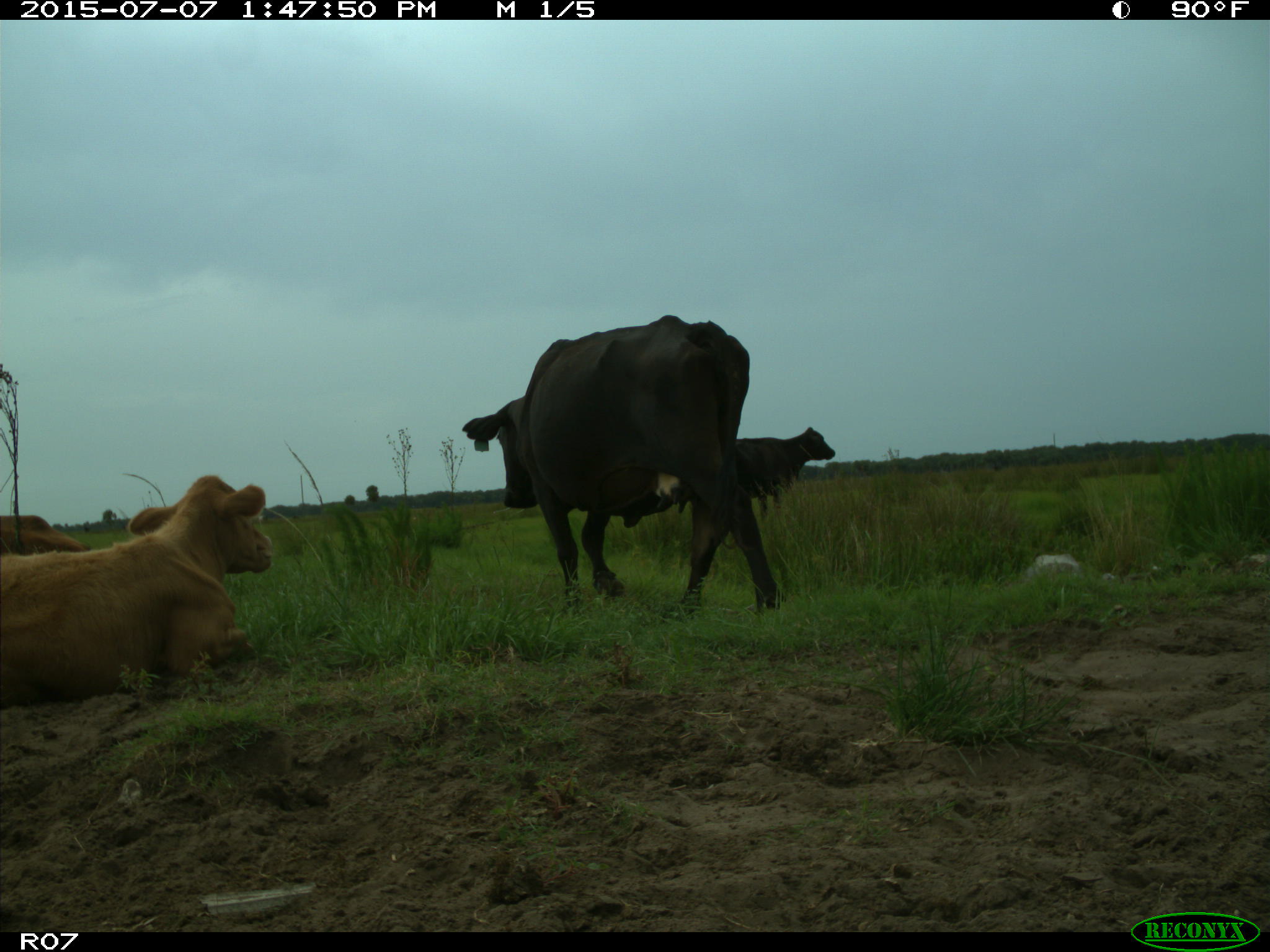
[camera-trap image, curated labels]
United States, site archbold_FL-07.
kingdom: Animalia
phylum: Chordata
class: Mammalia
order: Artiodactyla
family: Bovidae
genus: Bos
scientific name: Bos taurus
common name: domestic cow